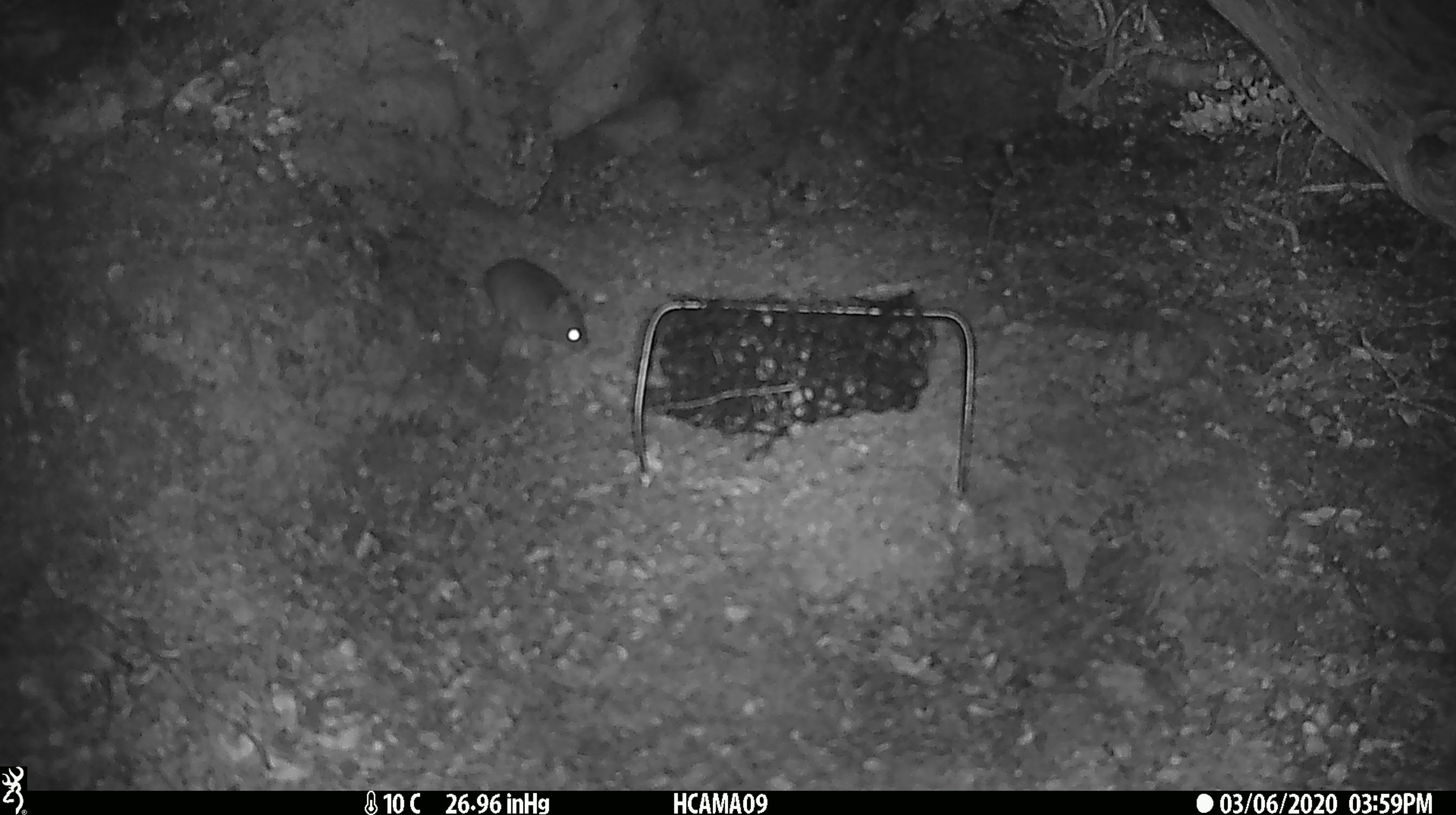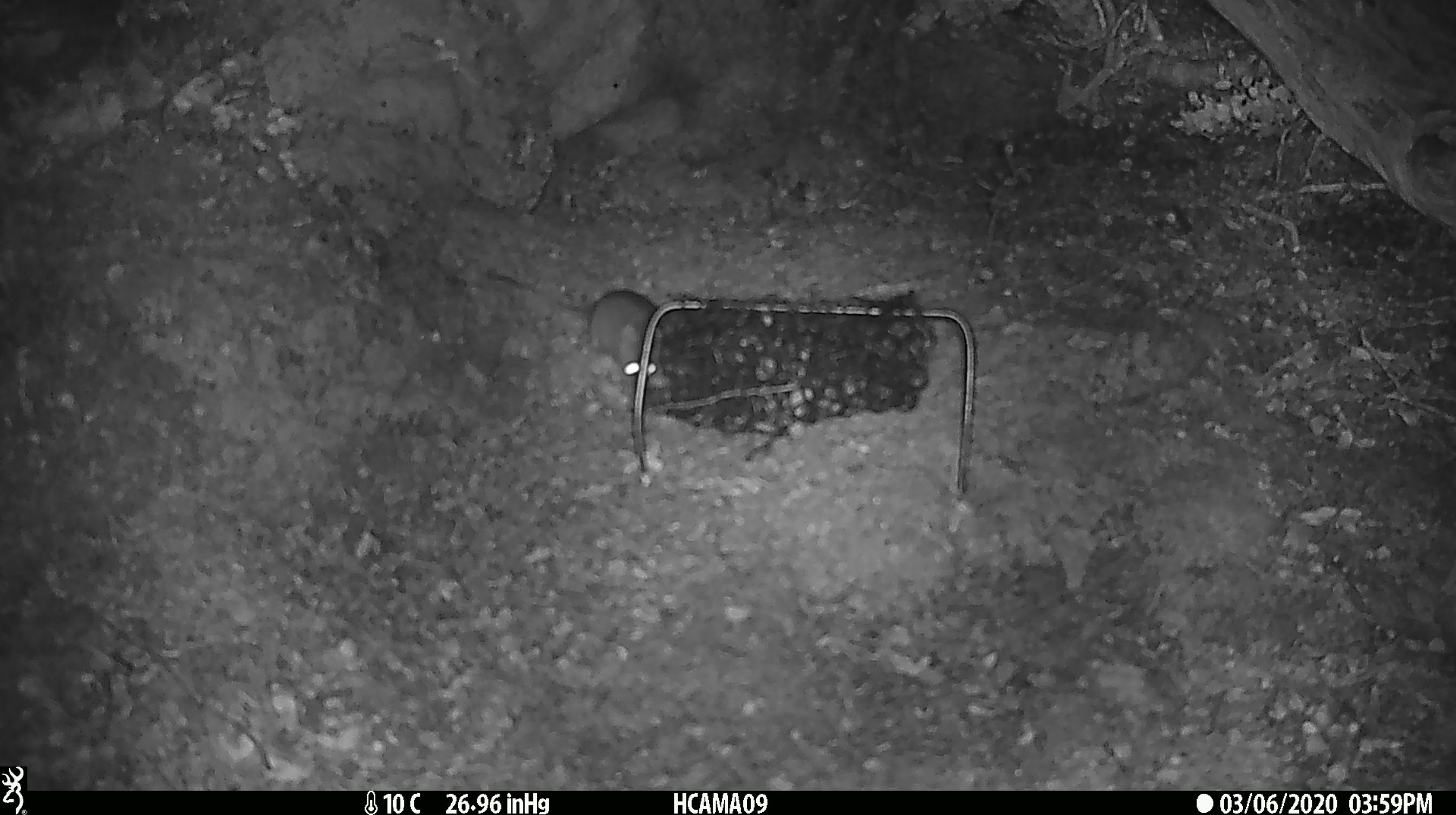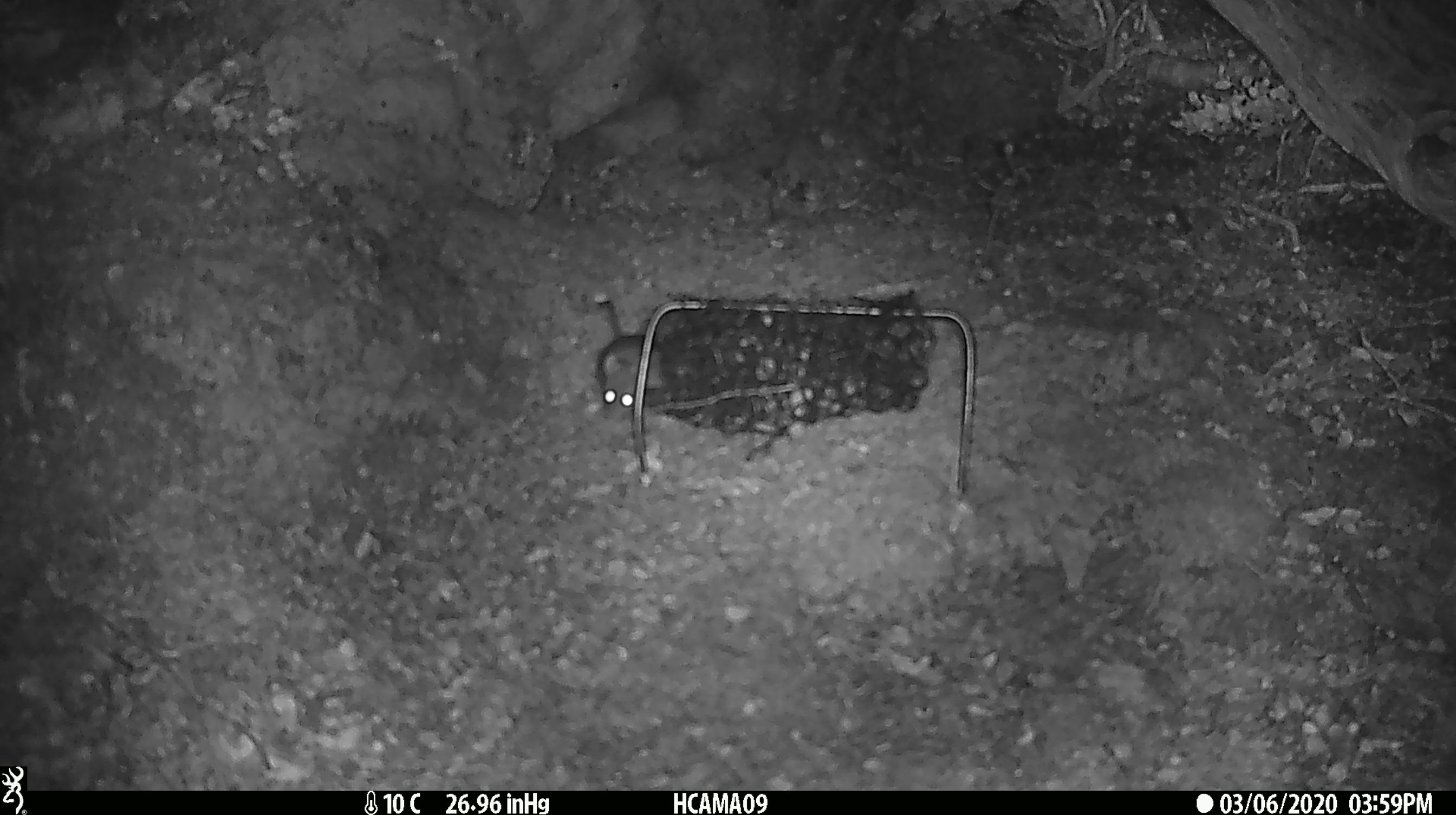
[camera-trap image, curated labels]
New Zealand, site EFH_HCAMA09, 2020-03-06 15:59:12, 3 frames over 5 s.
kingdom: Animalia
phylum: Chordata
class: Mammalia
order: Rodentia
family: Muridae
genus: Mus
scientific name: Mus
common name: mouse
Mouse (Mus).